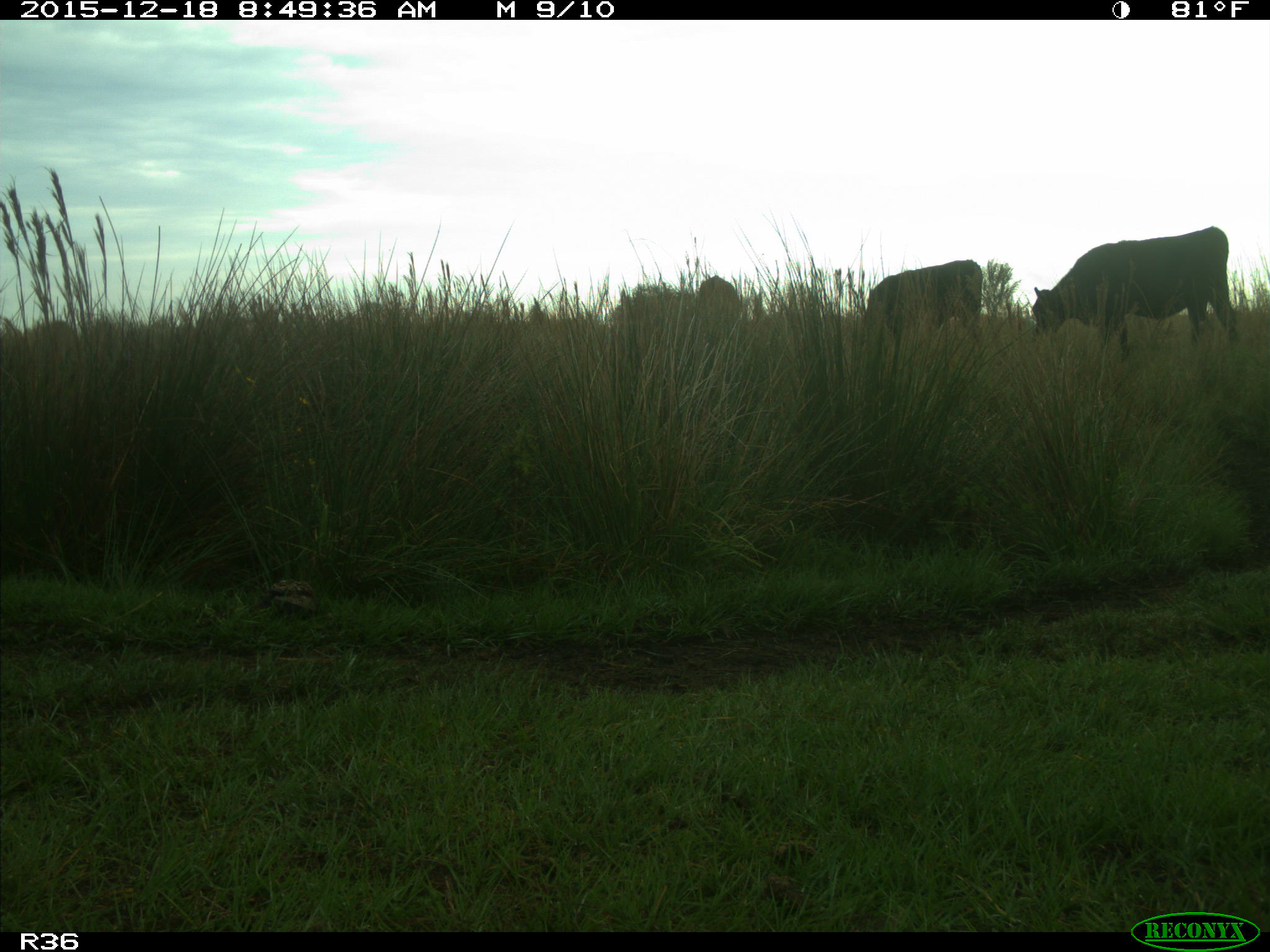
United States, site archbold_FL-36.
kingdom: Animalia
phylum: Chordata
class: Mammalia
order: Artiodactyla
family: Bovidae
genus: Bos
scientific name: Bos taurus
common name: domestic cow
Bos taurus (domestic cow).